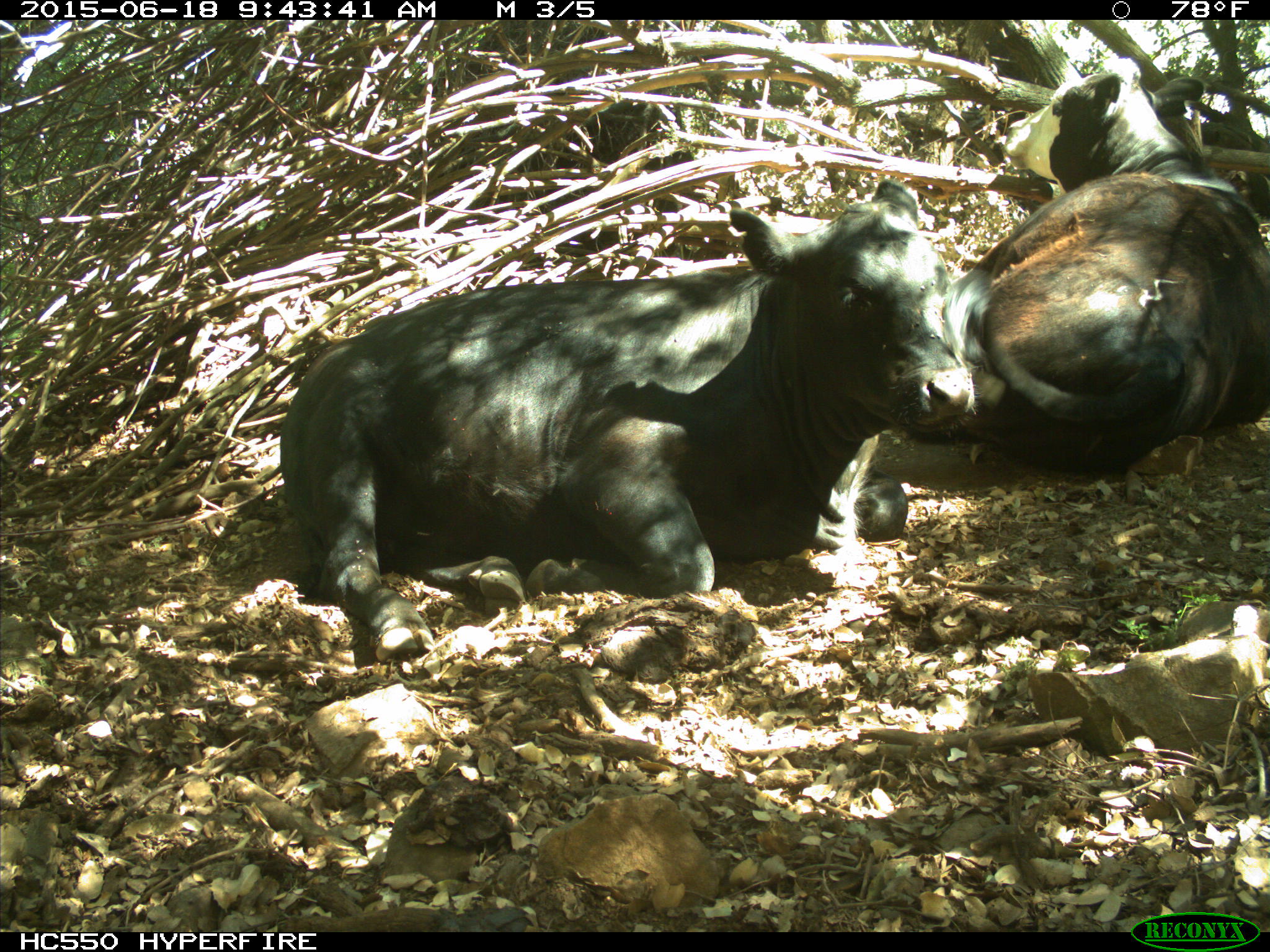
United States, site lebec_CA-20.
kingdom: Animalia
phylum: Chordata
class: Mammalia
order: Artiodactyla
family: Bovidae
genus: Bos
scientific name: Bos taurus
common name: domestic cow